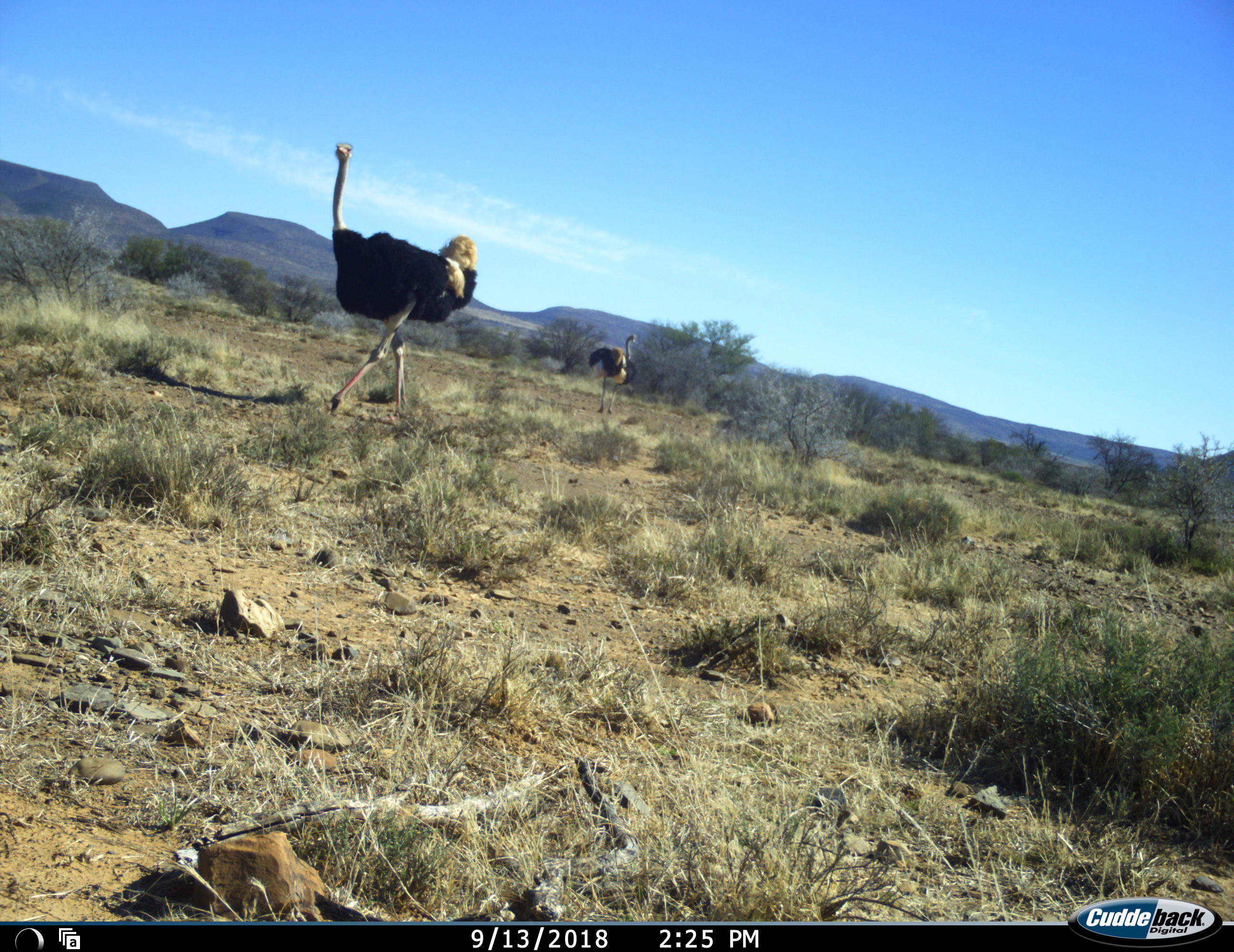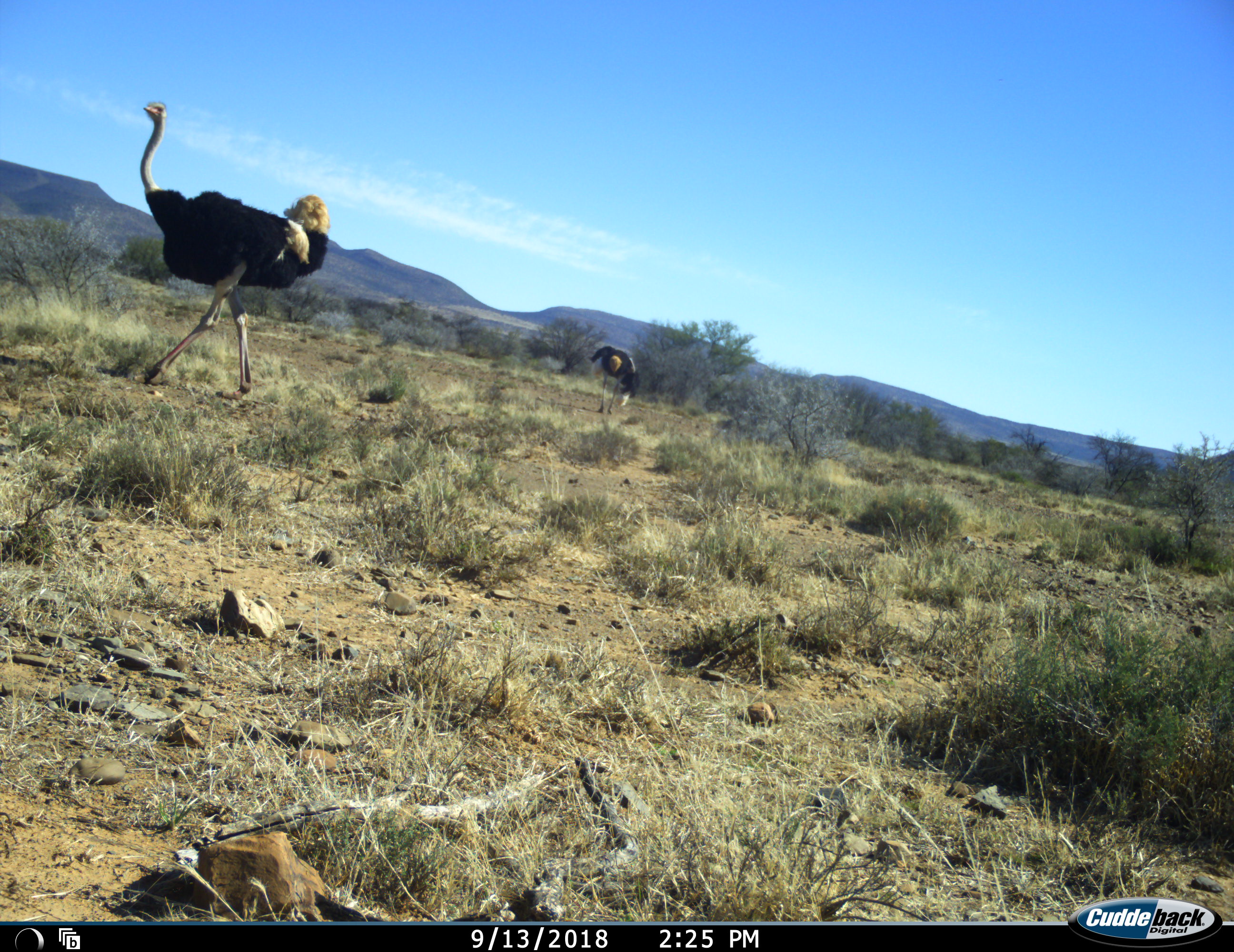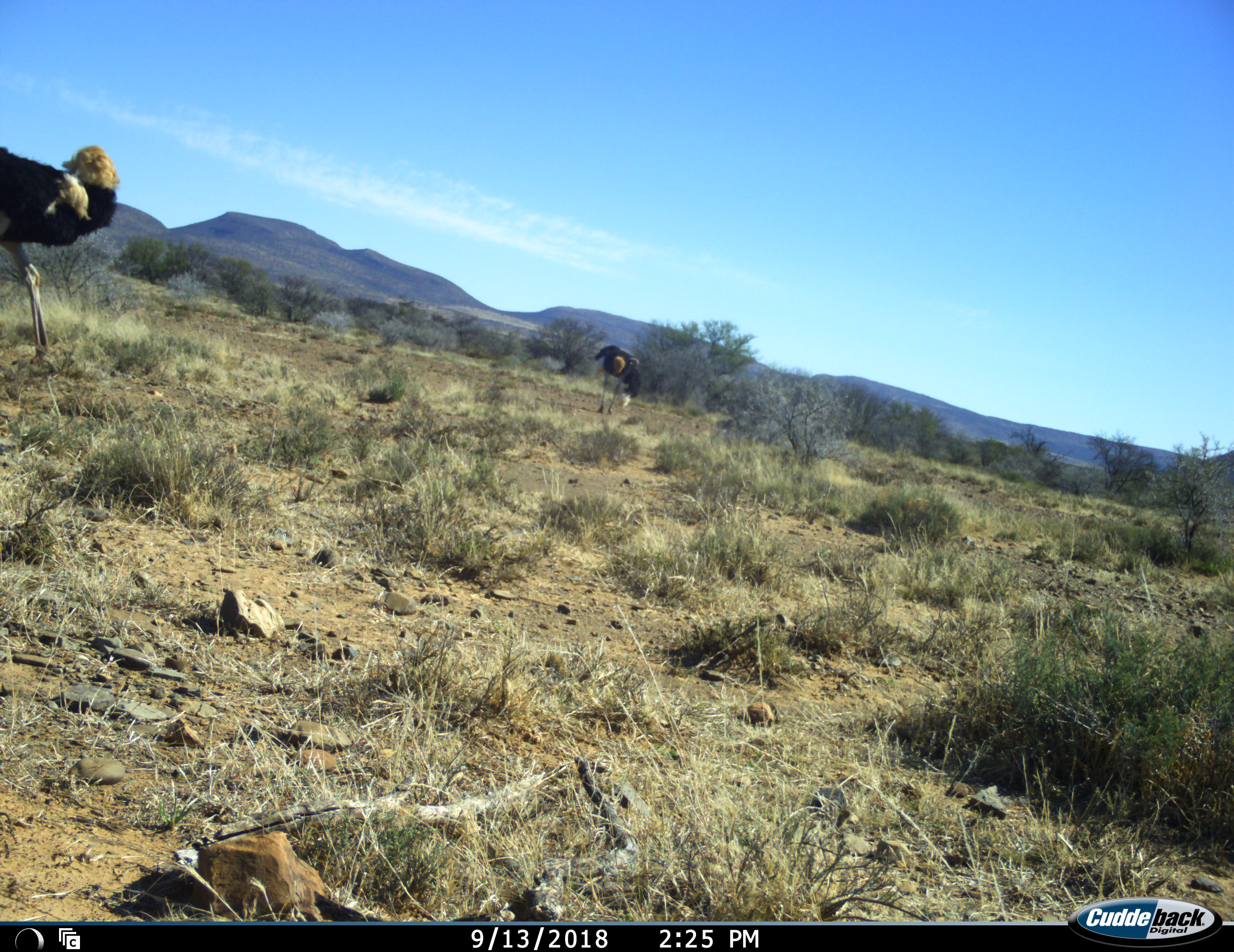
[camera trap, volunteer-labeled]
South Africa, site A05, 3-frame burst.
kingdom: Animalia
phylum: Chordata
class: Aves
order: Struthioniformes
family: Struthionidae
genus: Struthio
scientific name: Struthio camelus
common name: ostrich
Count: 2.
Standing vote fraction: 40%.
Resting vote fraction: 0%.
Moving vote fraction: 70%.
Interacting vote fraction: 0%.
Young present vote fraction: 0%.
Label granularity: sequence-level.